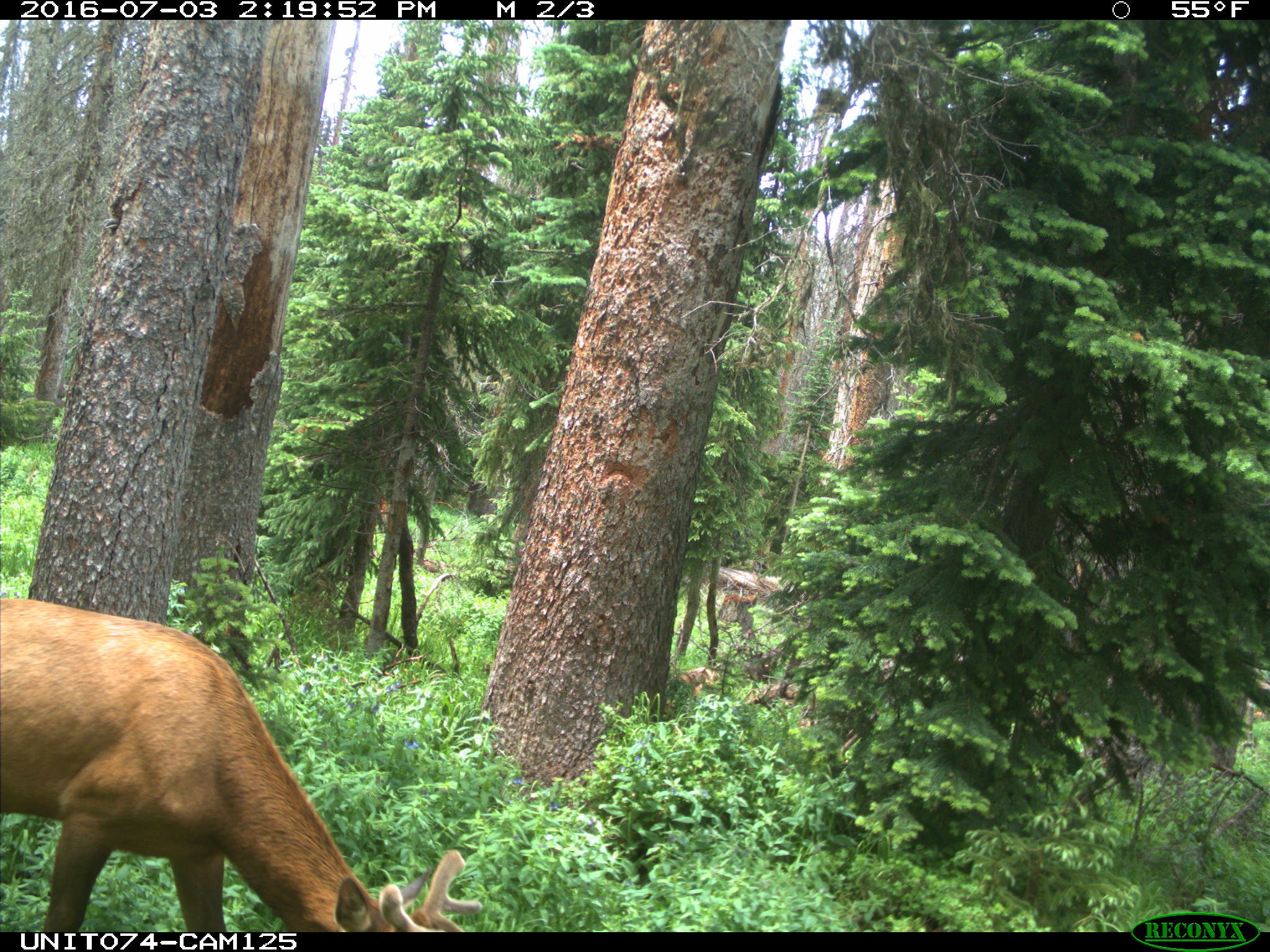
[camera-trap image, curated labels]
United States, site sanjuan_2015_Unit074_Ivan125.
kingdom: Animalia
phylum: Chordata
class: Mammalia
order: Artiodactyla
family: Cervidae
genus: Cervus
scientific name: Cervus elaphus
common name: red deer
Cervus elaphus (red deer).